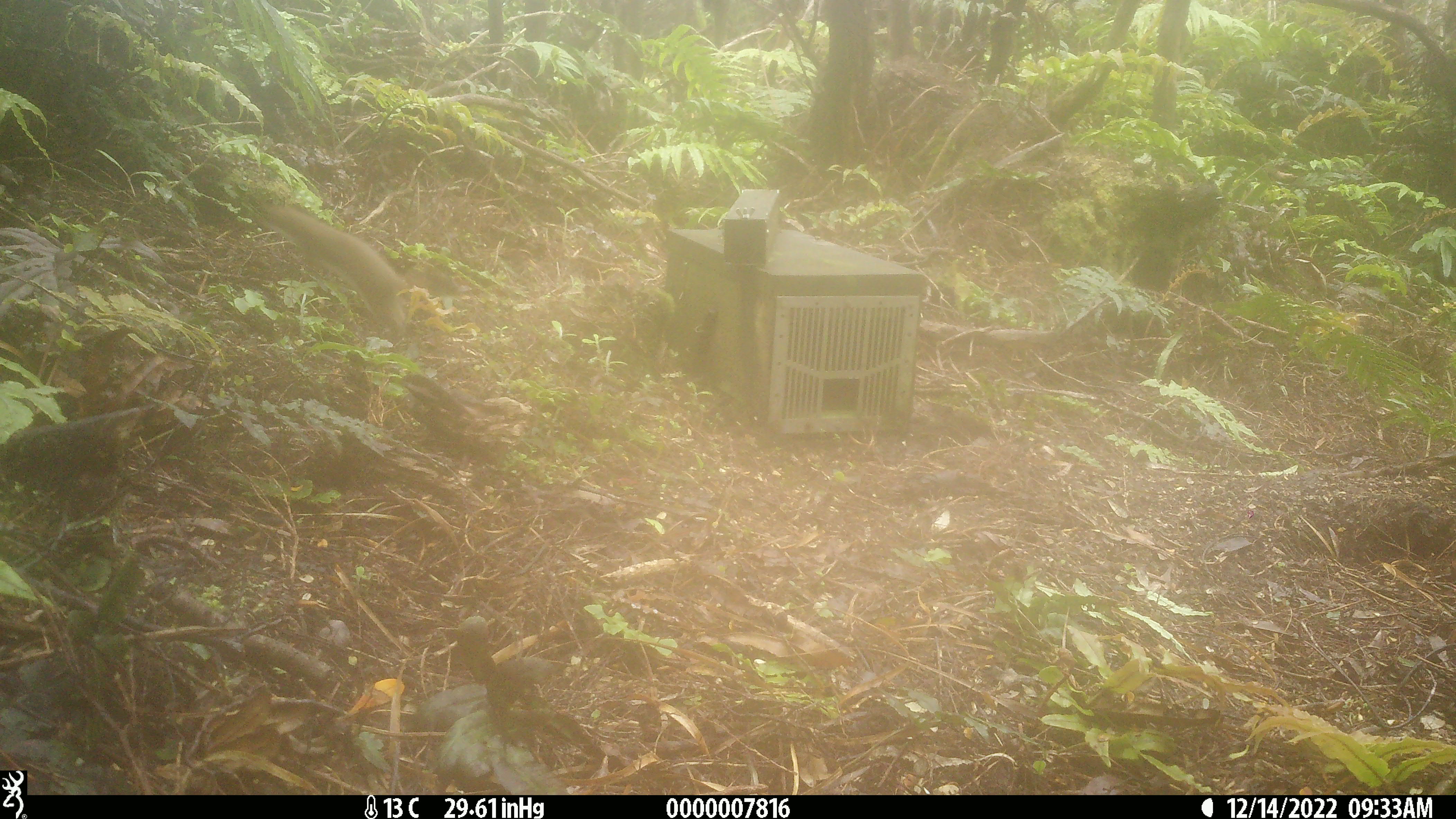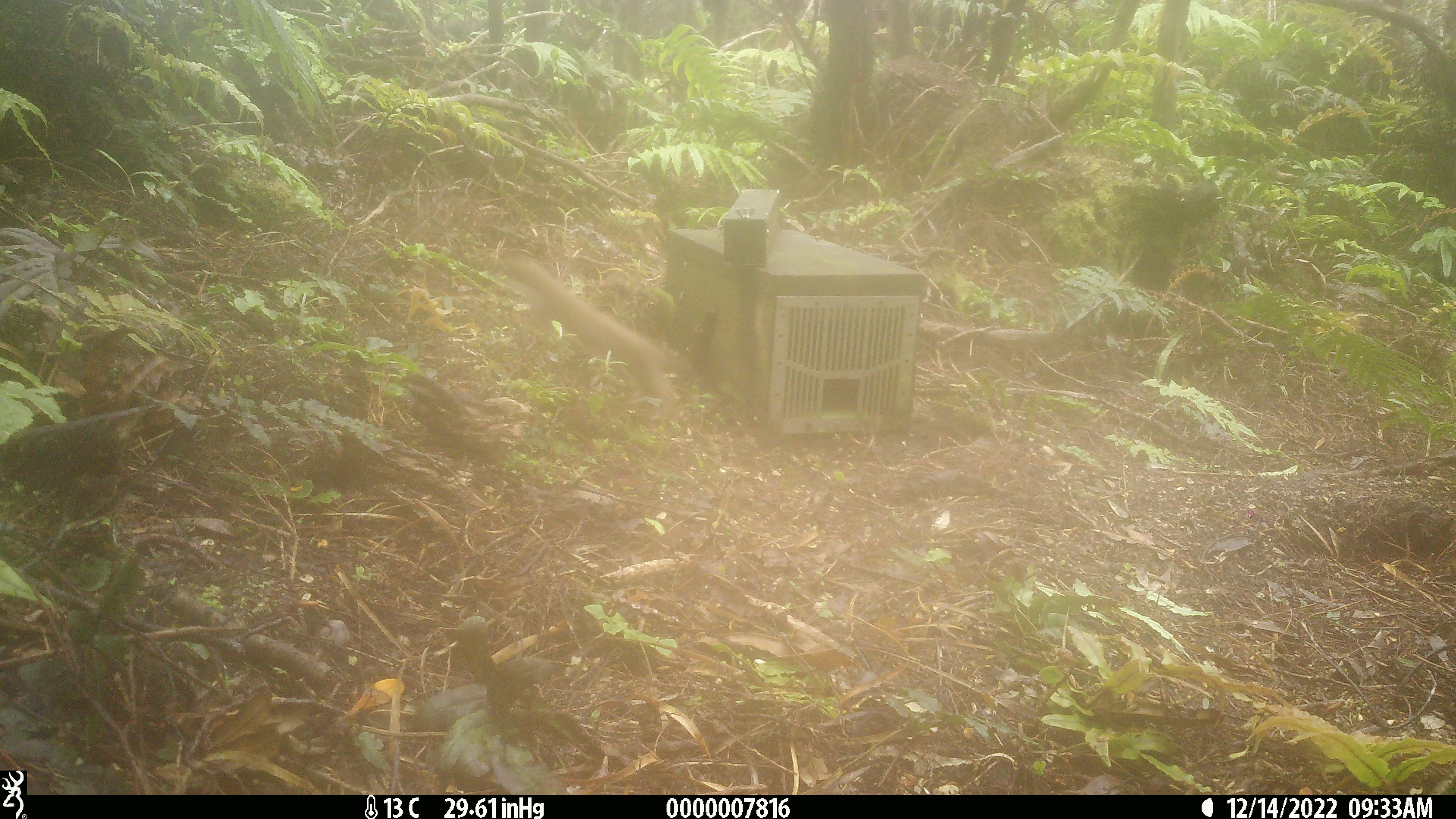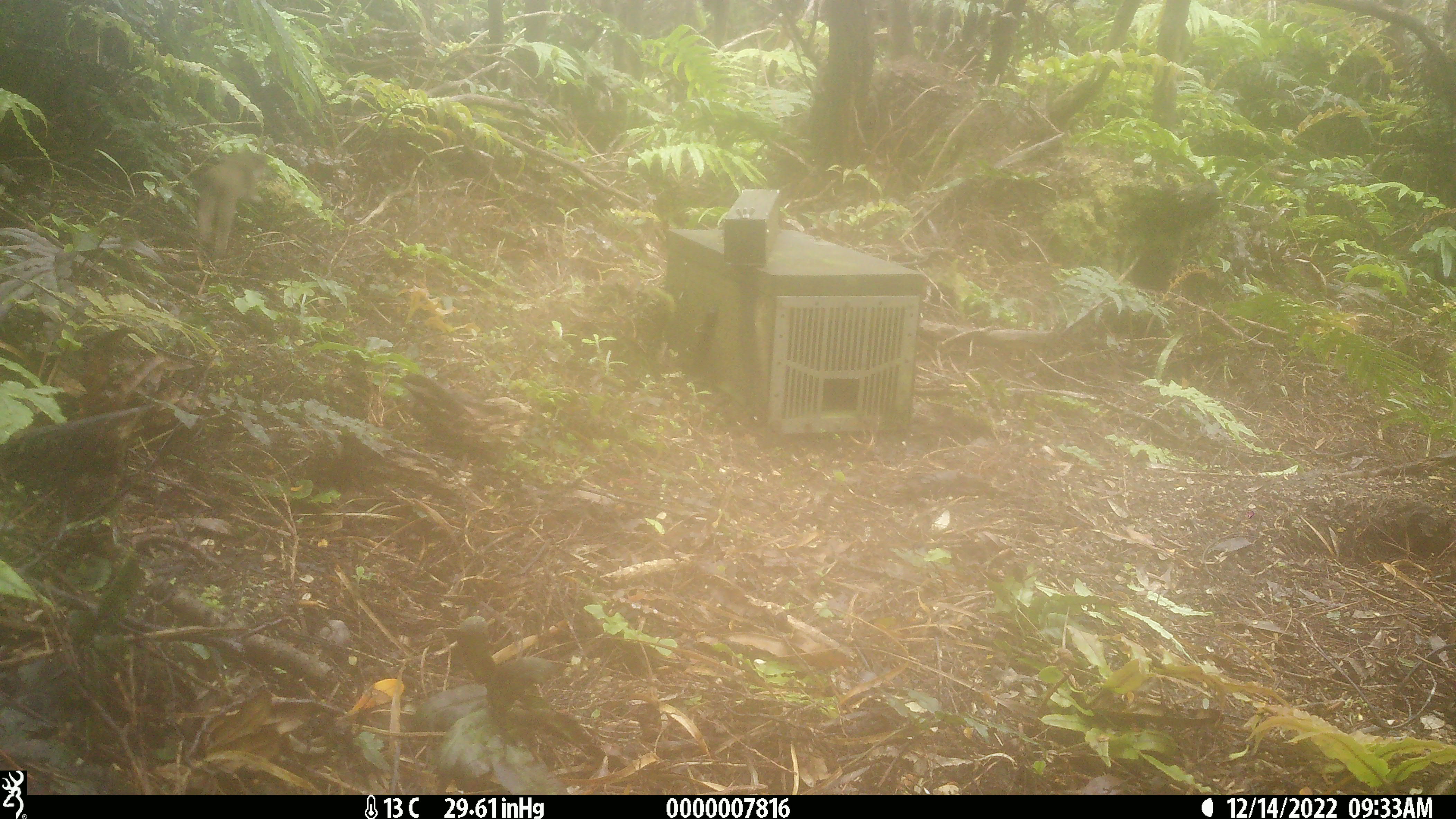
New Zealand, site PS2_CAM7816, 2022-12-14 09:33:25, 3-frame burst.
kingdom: Animalia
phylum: Chordata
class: Mammalia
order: Carnivora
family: Mustelidae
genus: Mustela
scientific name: Mustela erminea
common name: stoat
Stoat (Mustela erminea).